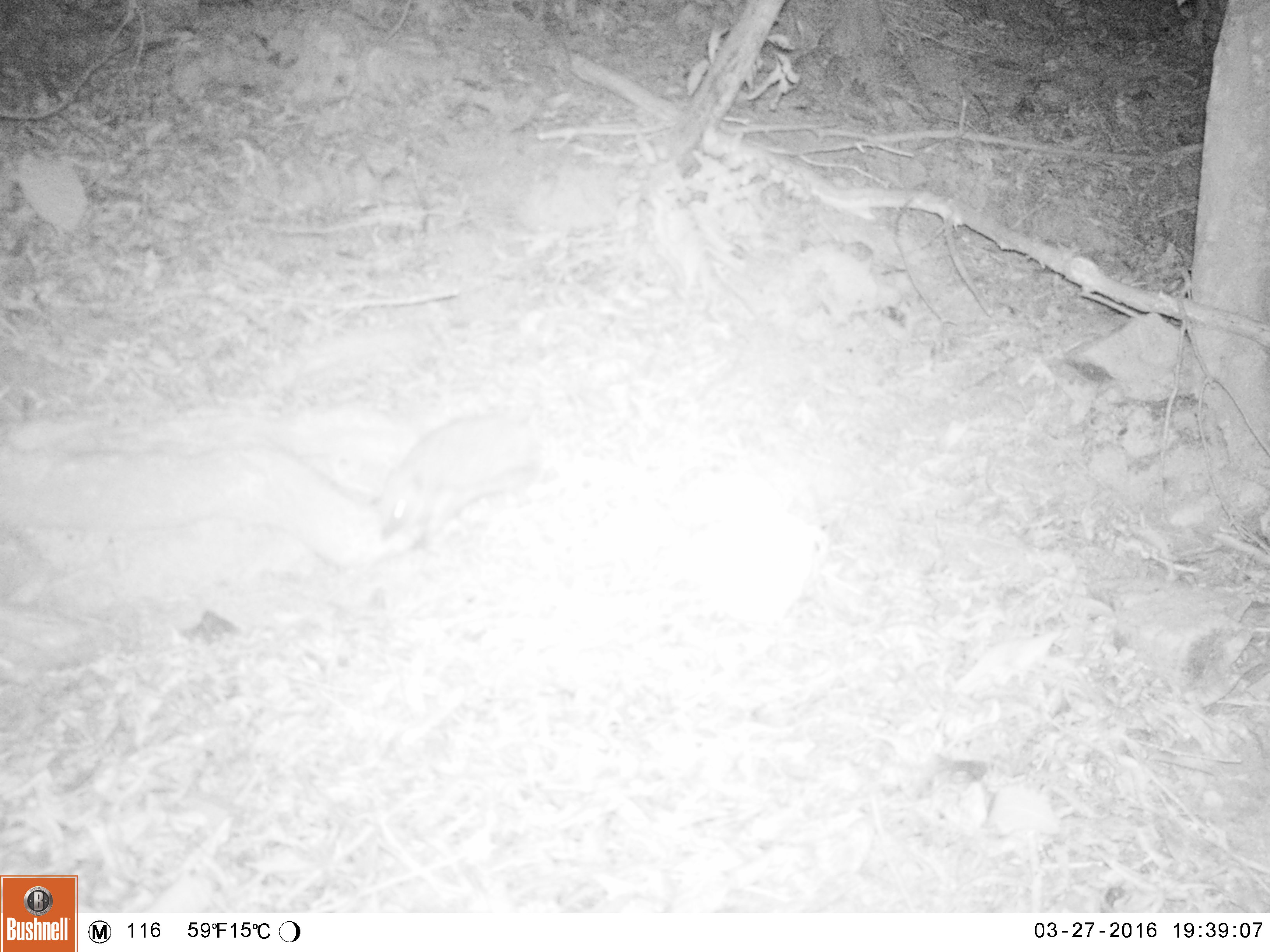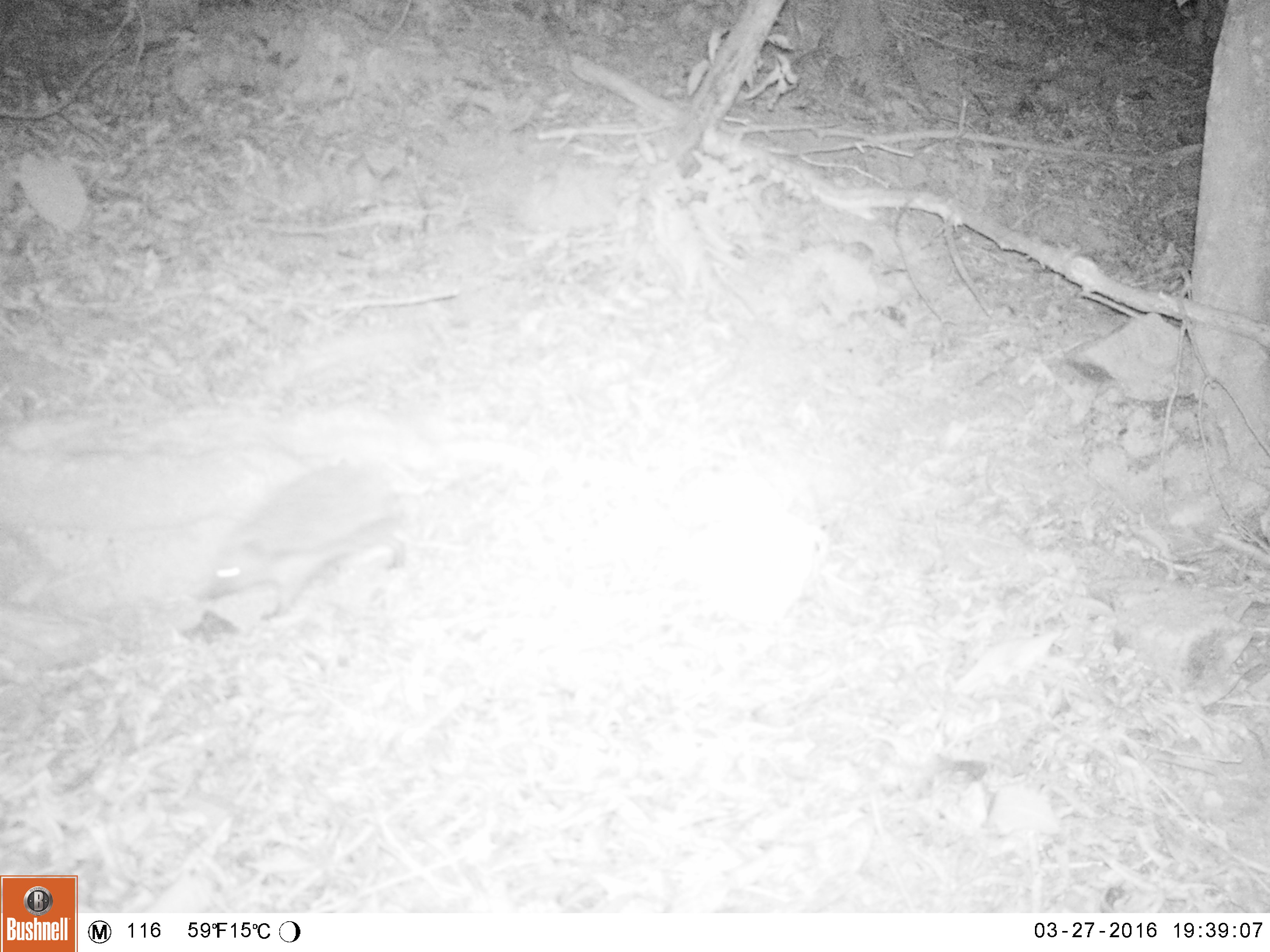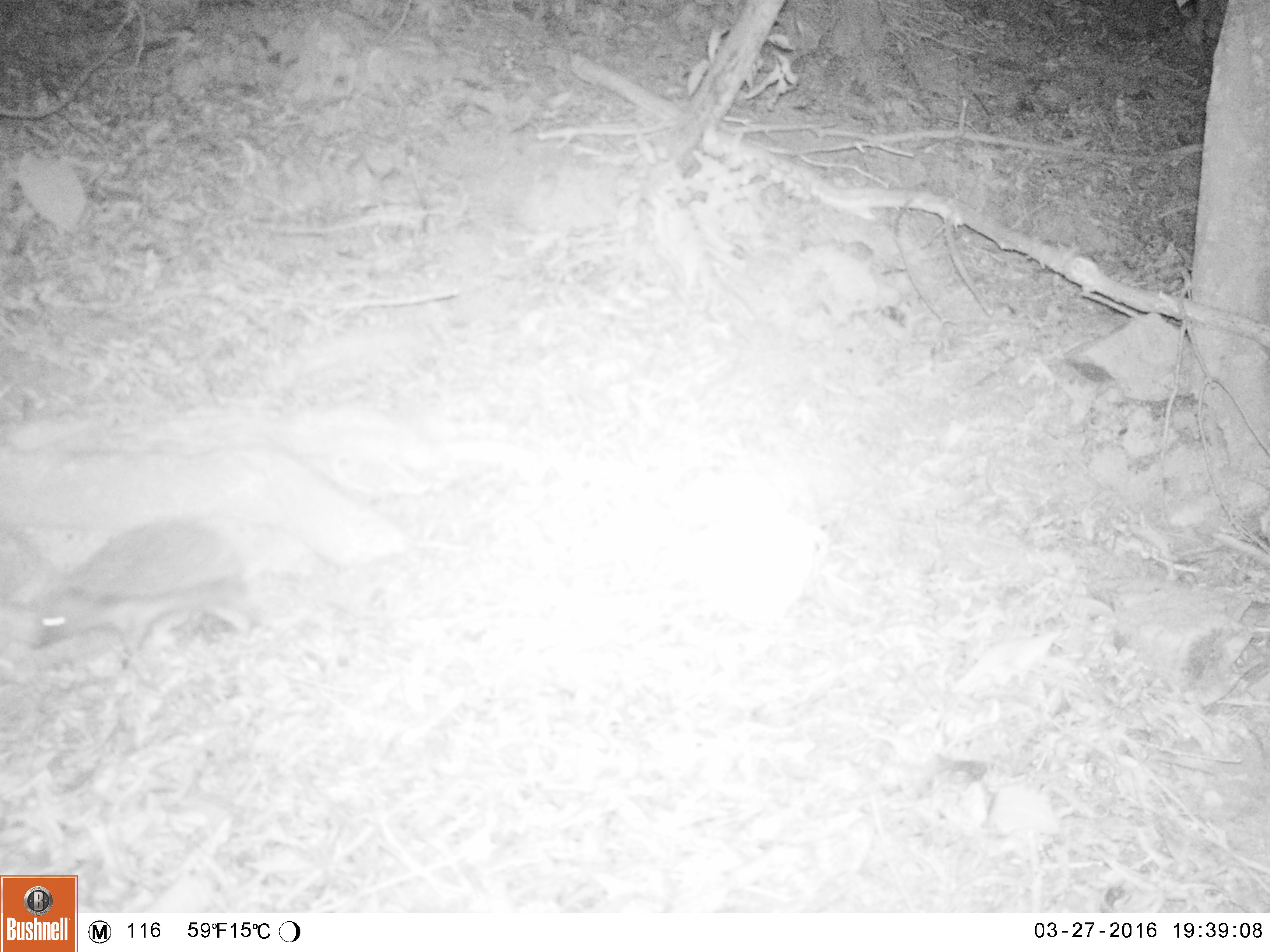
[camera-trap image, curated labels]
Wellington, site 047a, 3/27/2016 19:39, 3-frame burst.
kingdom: Animalia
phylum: Chordata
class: Mammalia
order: Eulipotyphla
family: Erinaceidae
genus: Erinaceus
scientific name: Erinaceus europaeus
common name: hedgehog